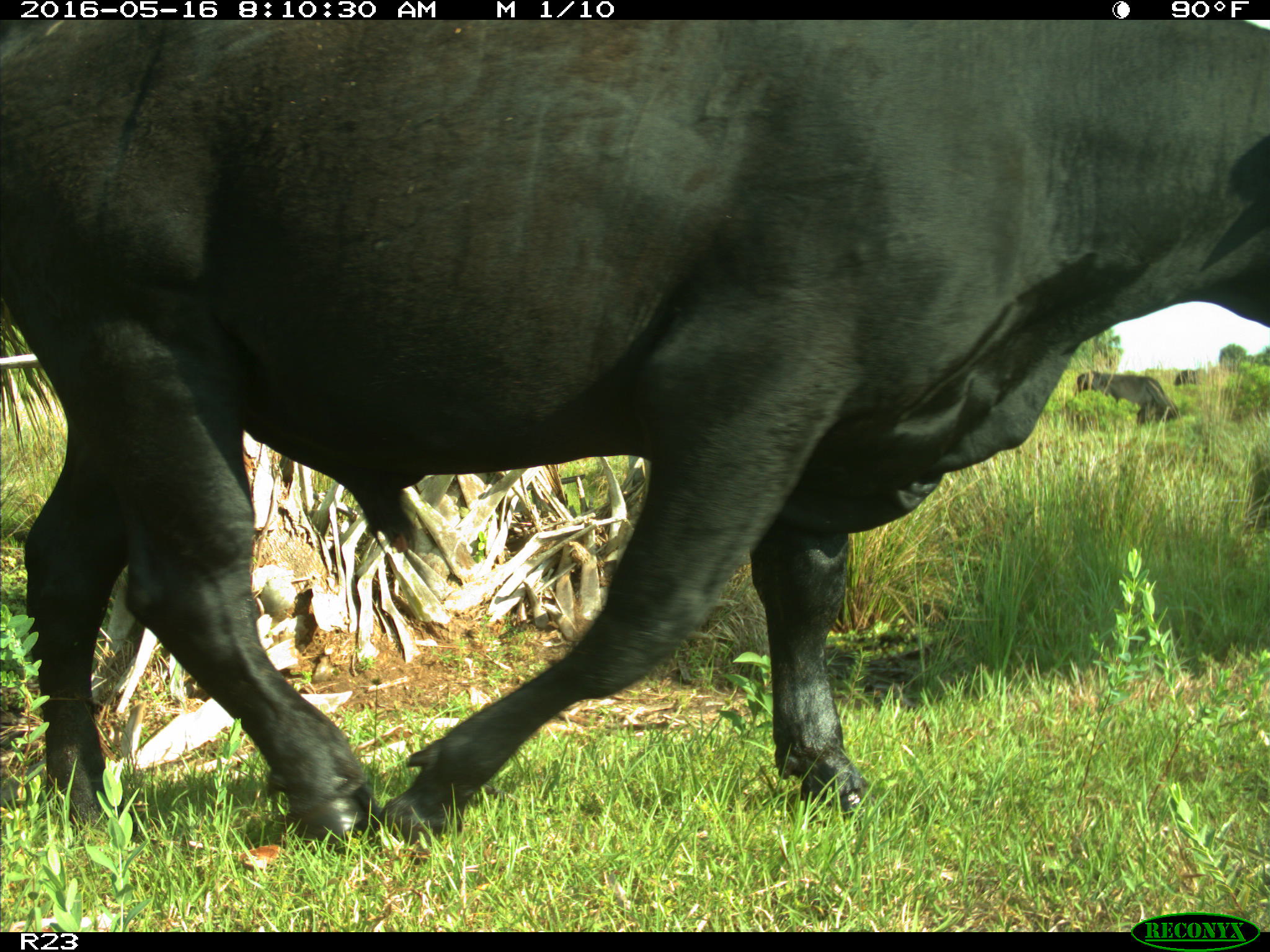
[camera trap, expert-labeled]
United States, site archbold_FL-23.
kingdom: Animalia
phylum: Chordata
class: Mammalia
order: Artiodactyla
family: Bovidae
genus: Bos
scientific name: Bos taurus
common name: domestic cow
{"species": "Bos taurus (domestic cow)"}